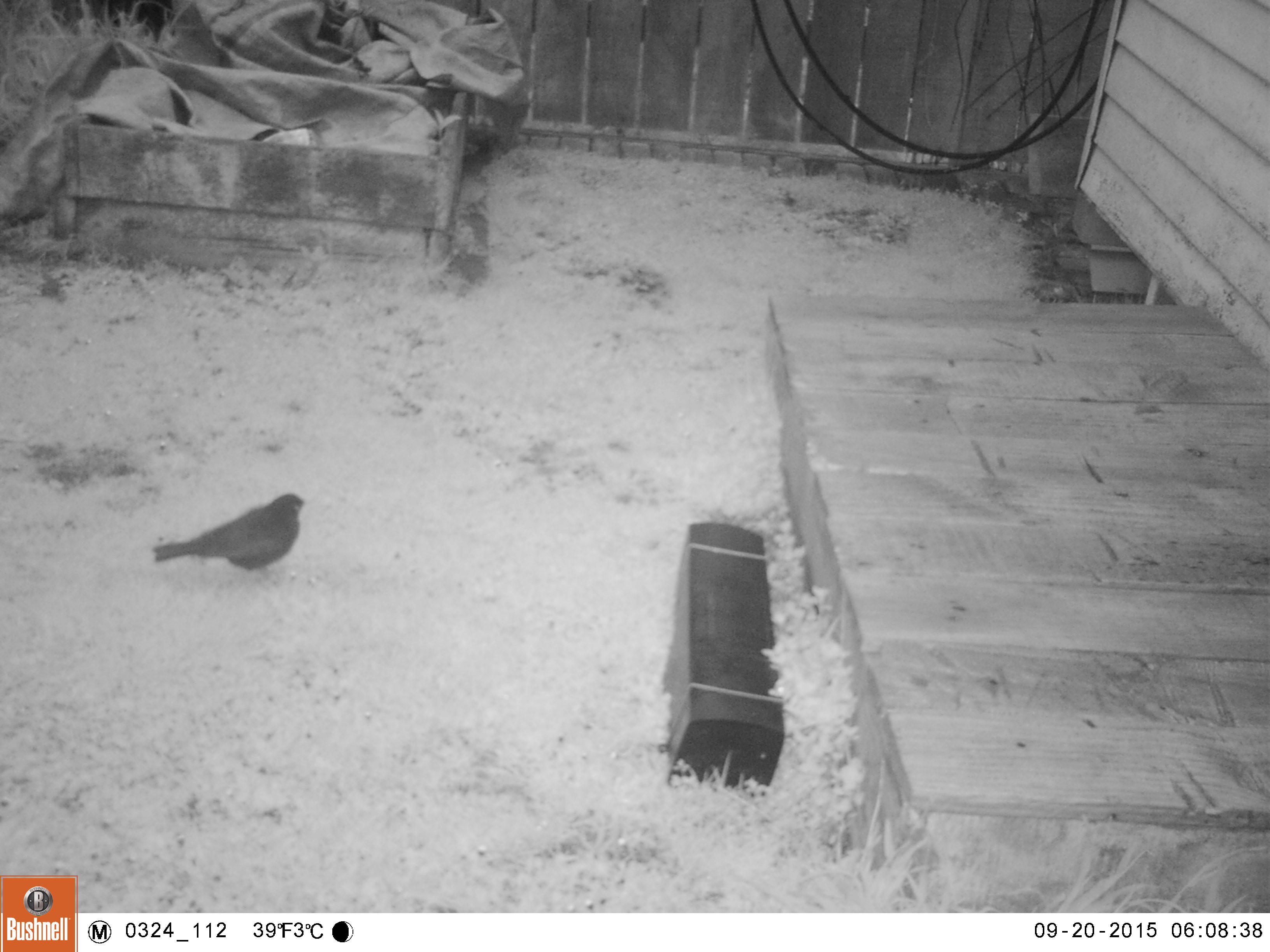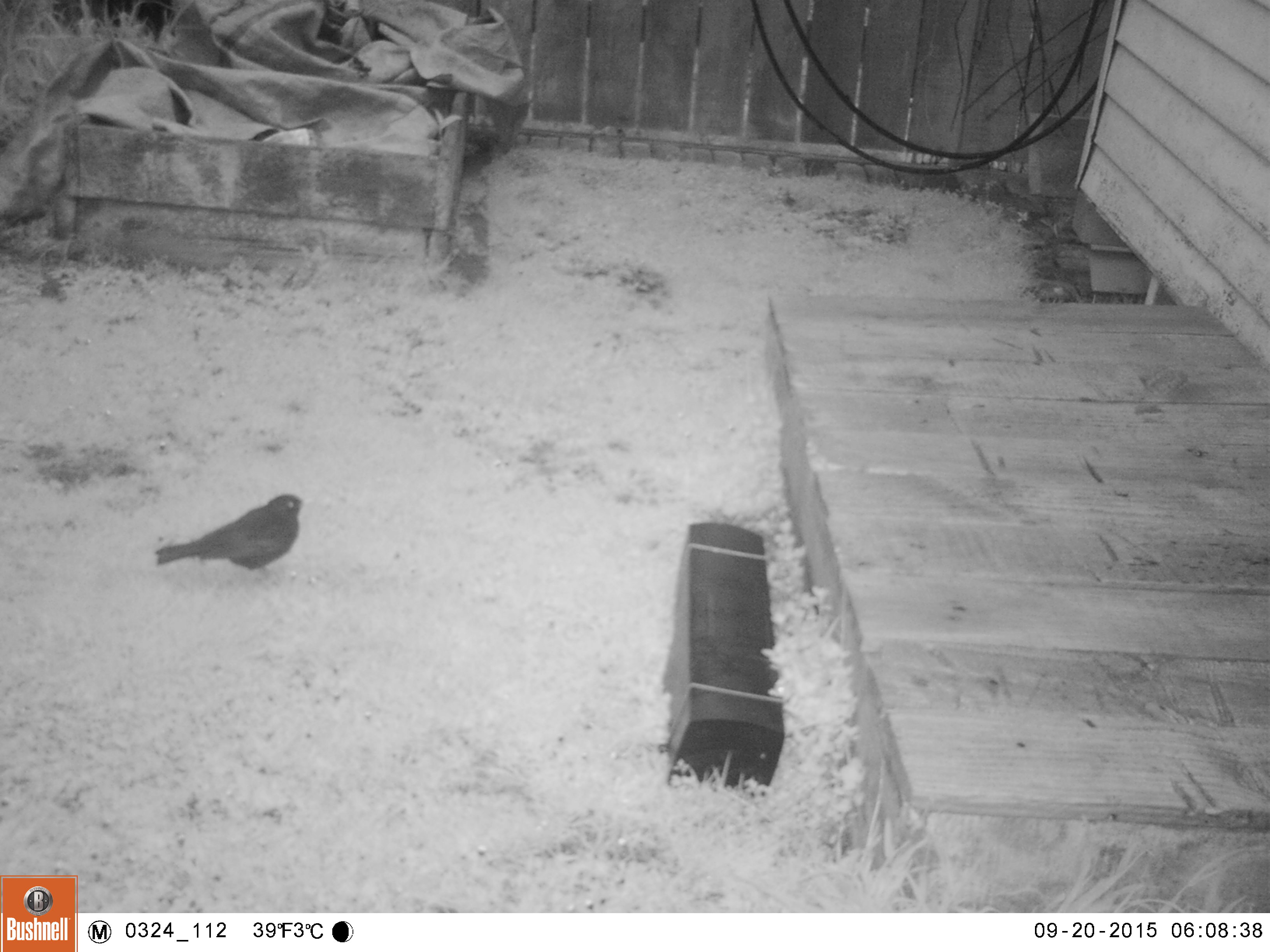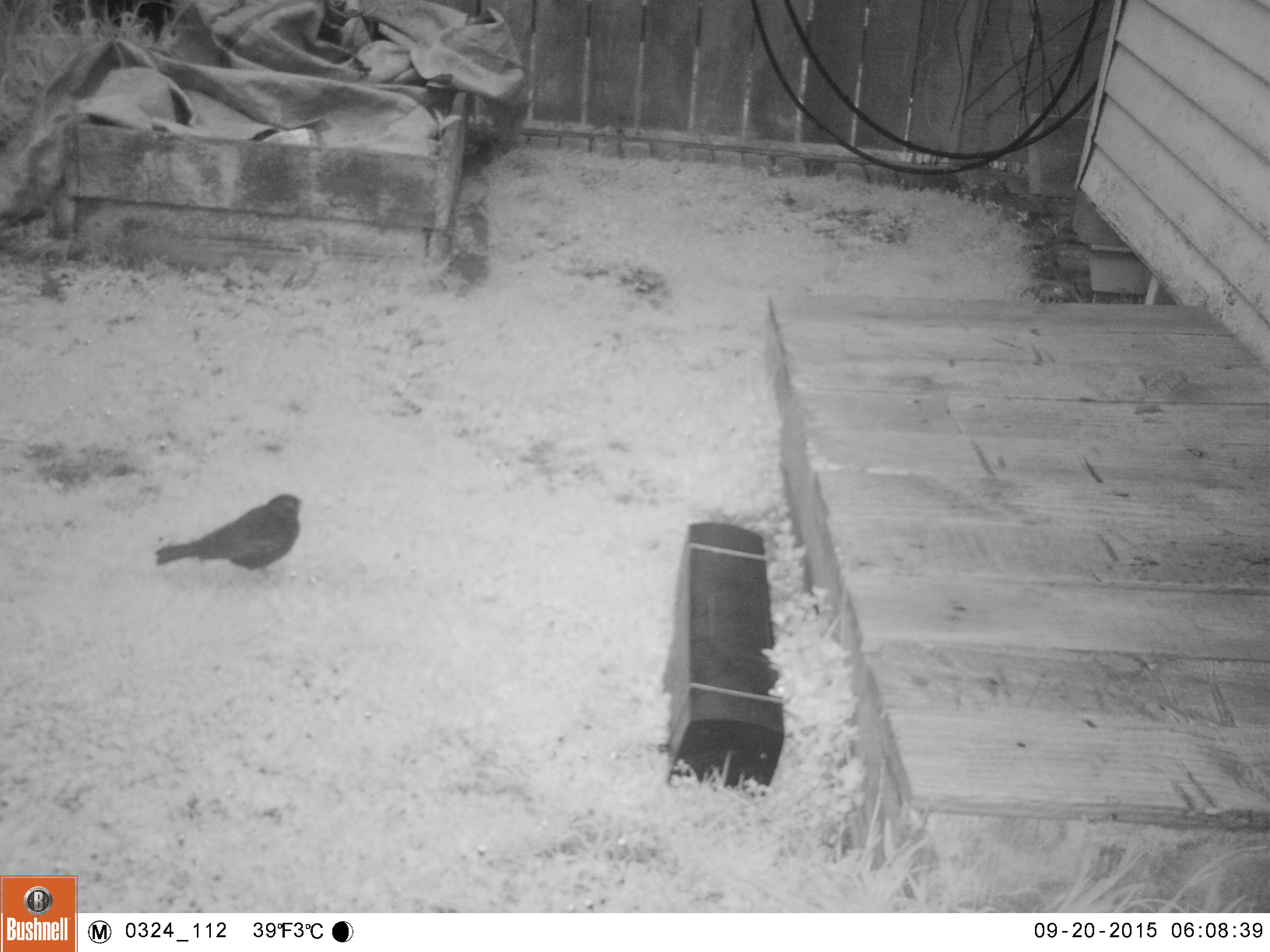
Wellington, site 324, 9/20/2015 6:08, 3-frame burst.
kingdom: Animalia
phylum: Chordata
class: Aves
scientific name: Aves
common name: bird